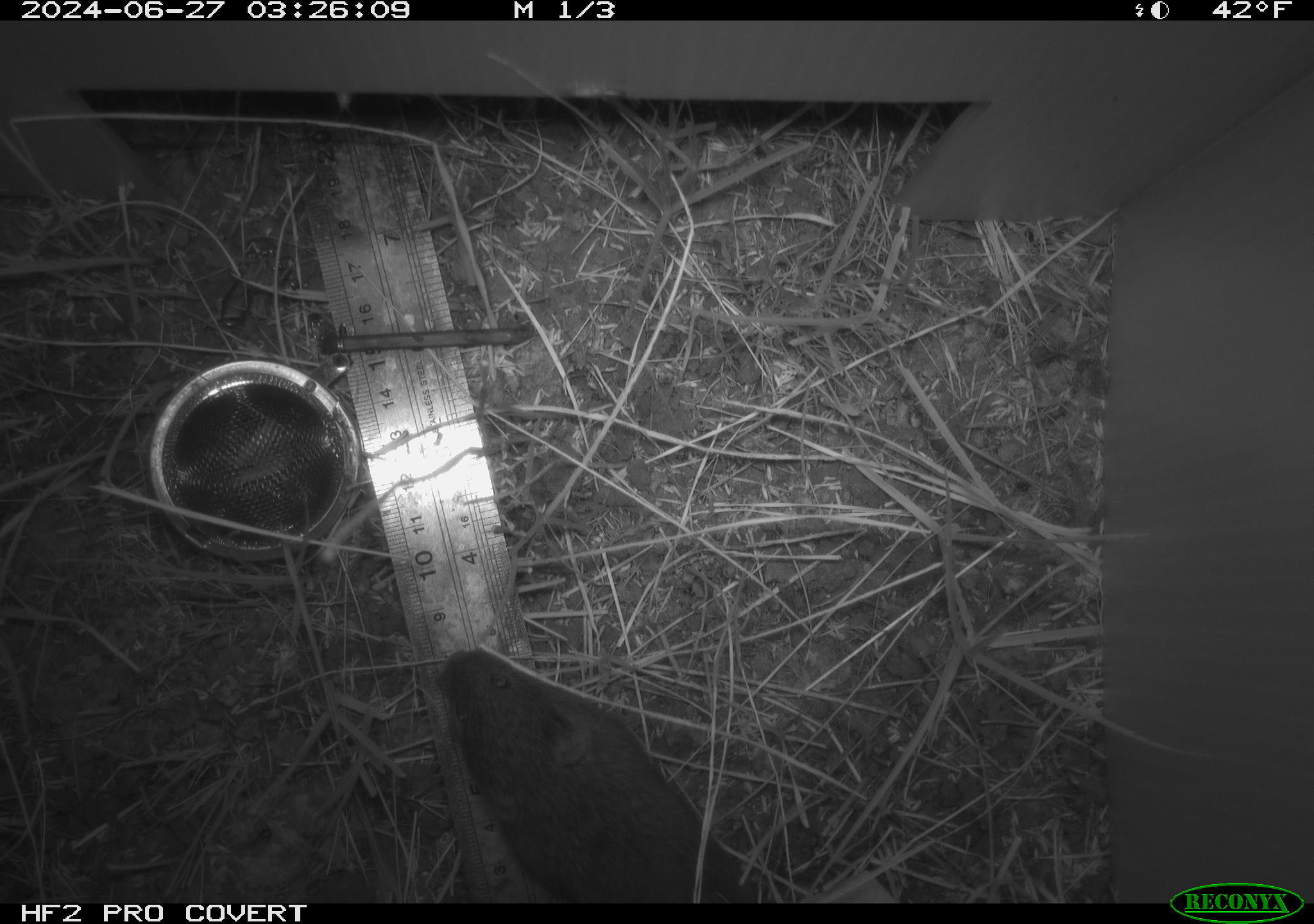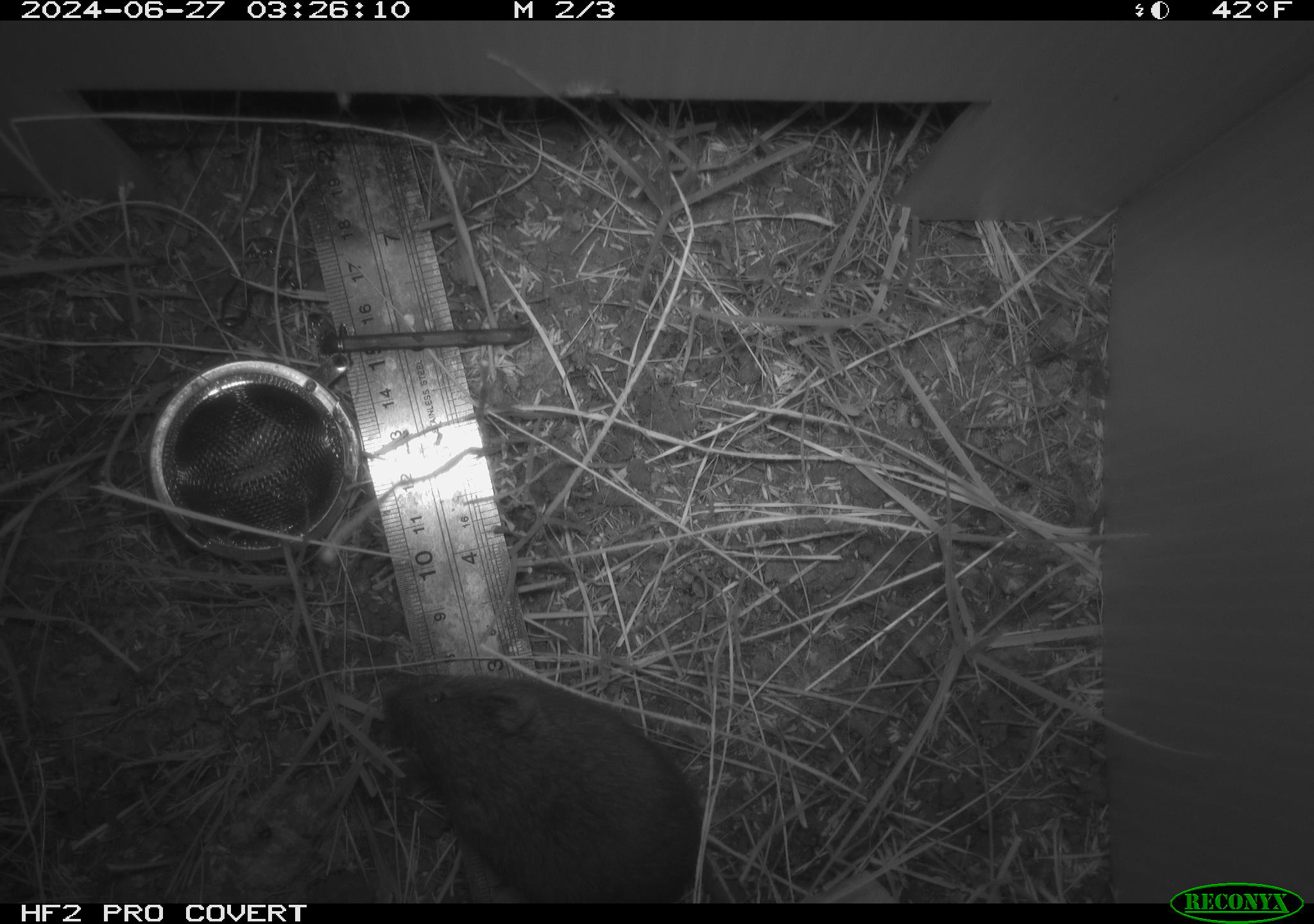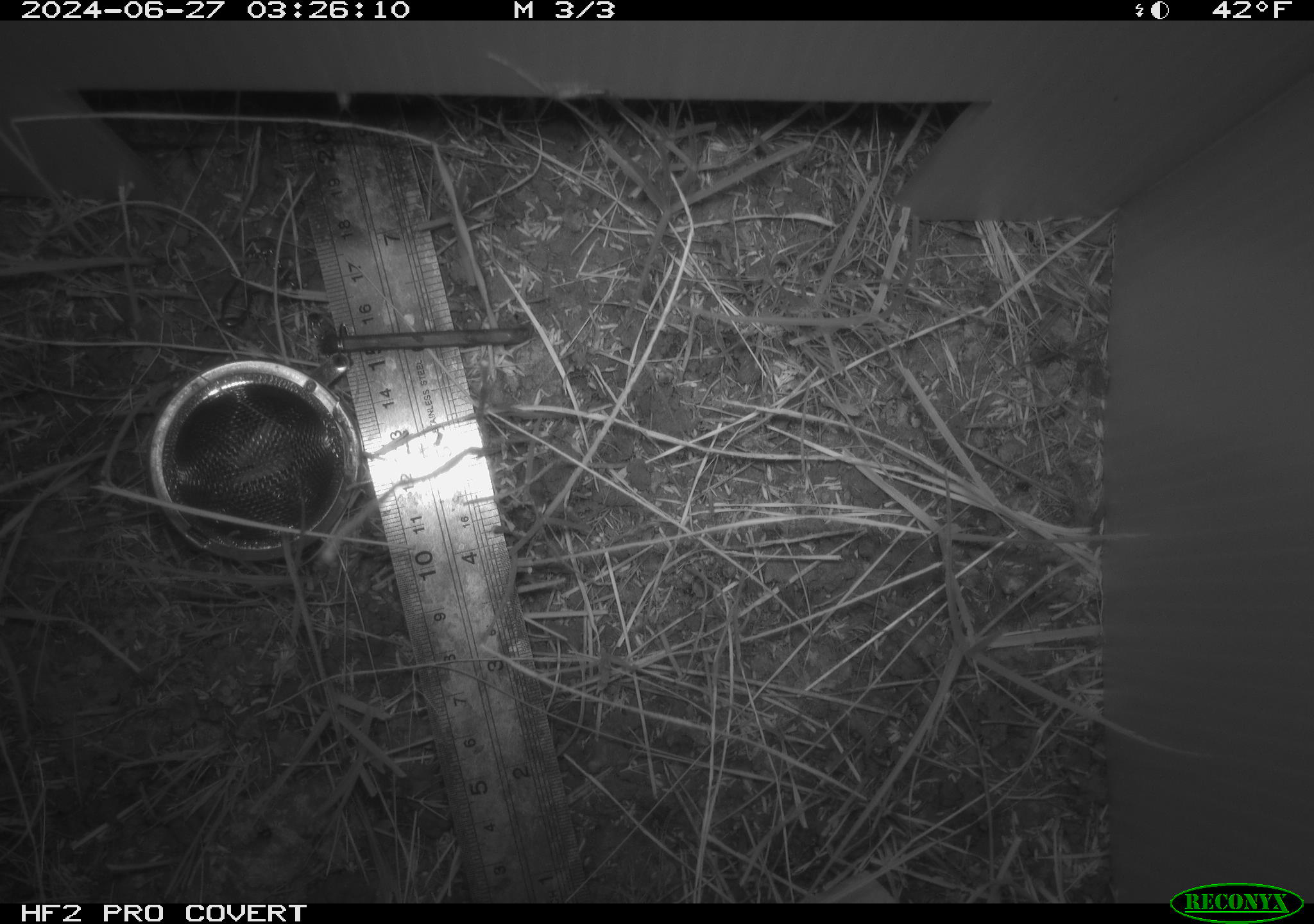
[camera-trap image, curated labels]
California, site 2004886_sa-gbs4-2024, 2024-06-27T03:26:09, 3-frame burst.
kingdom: Animalia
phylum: Chordata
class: Mammalia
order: Rodentia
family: Cricetidae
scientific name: Arvicolinae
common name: voles, lemmings, and muskrats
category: arvicolinae subfamily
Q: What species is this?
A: Arvicolinae subfamily (voles, lemmings, and muskrats) (Arvicolinae).